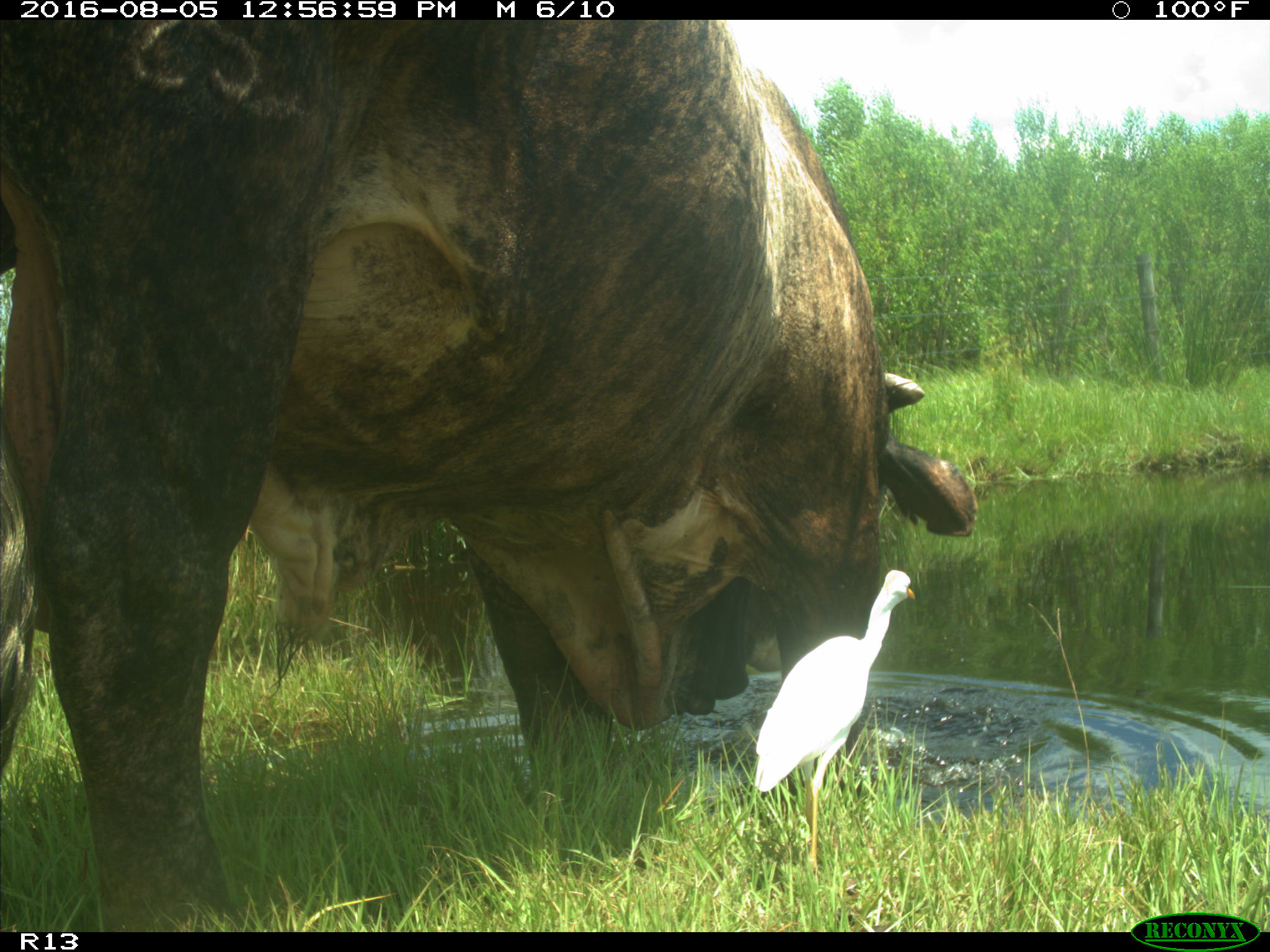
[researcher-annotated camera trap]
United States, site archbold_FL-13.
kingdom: Animalia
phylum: Chordata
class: Mammalia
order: Artiodactyla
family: Bovidae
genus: Bos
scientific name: Bos taurus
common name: domestic cow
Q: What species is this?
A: Bos taurus (domestic cow).